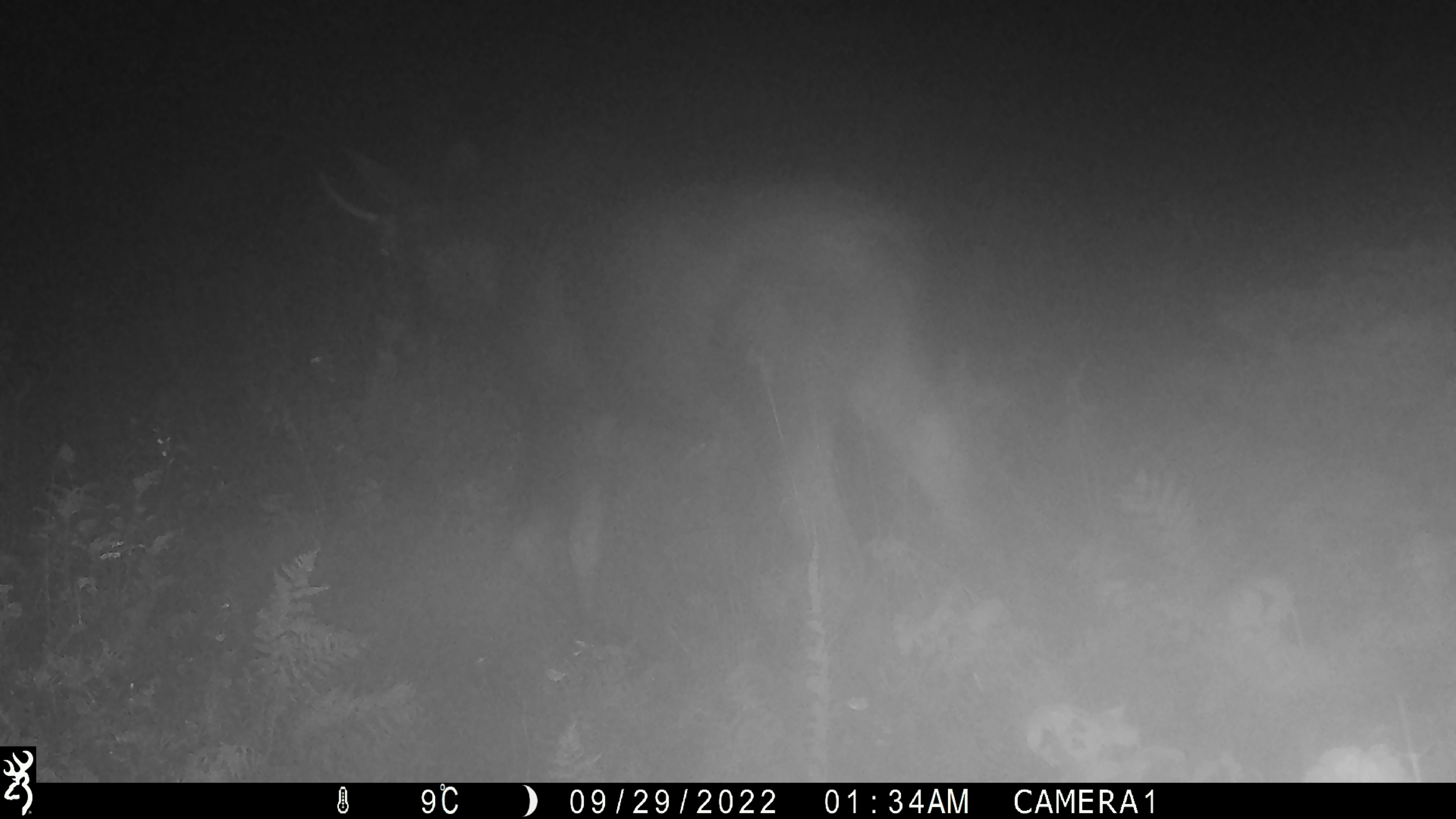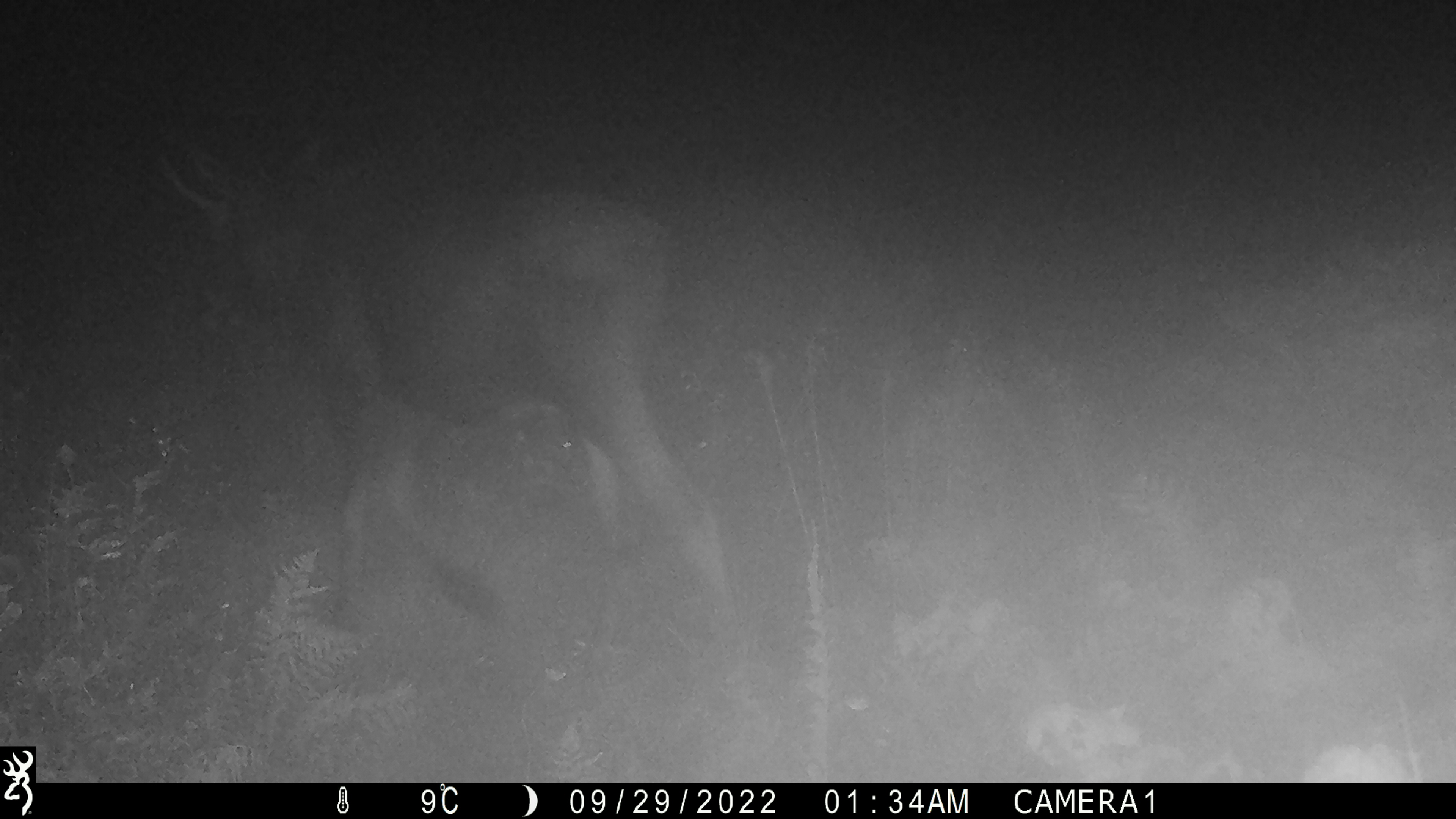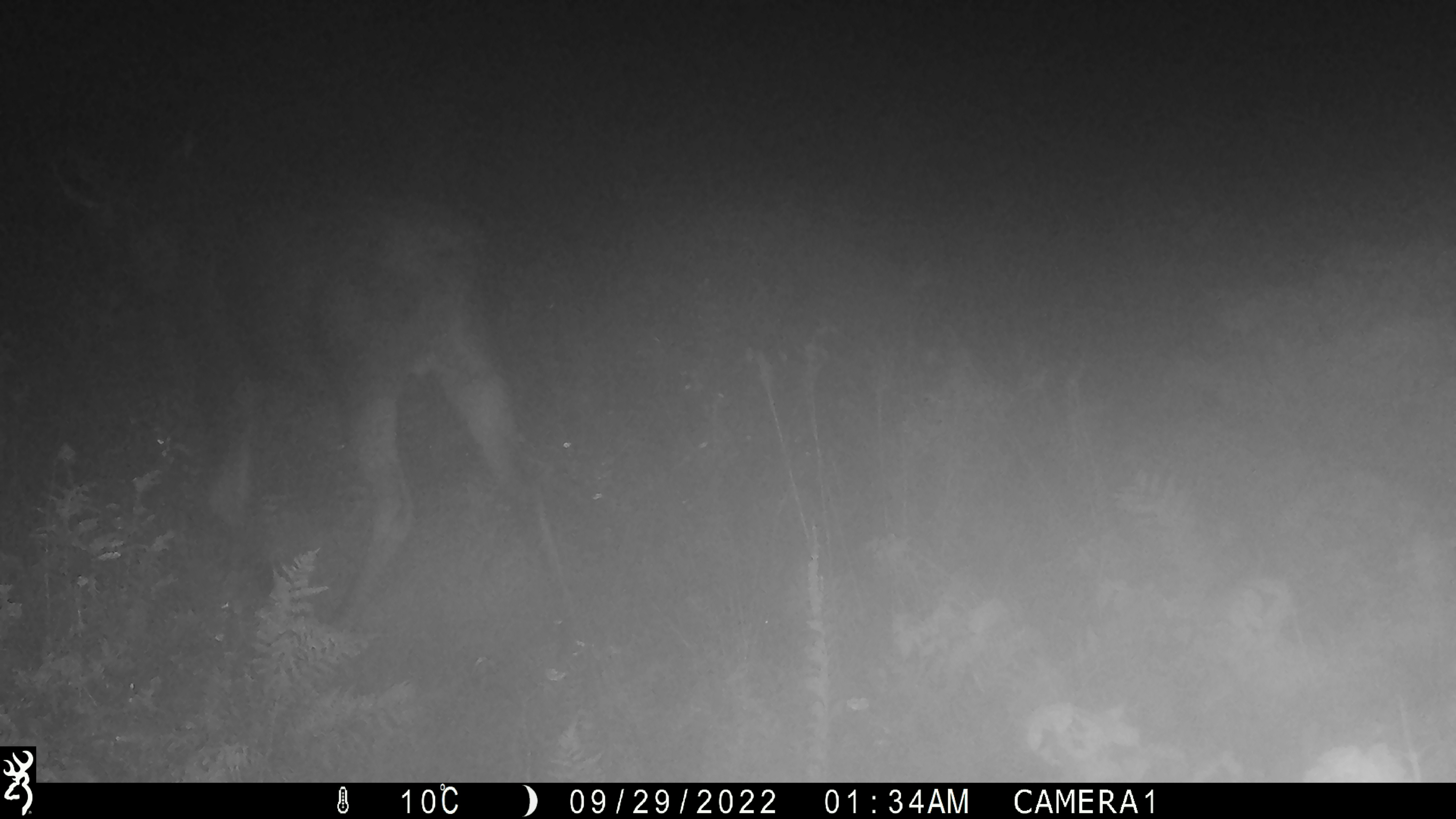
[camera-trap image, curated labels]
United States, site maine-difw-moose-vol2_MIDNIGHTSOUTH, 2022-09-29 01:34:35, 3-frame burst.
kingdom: Animalia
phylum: Chordata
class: Mammalia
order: Artiodactyla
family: Cervidae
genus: Alces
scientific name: Alces alces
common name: moose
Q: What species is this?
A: Moose (Alces alces).